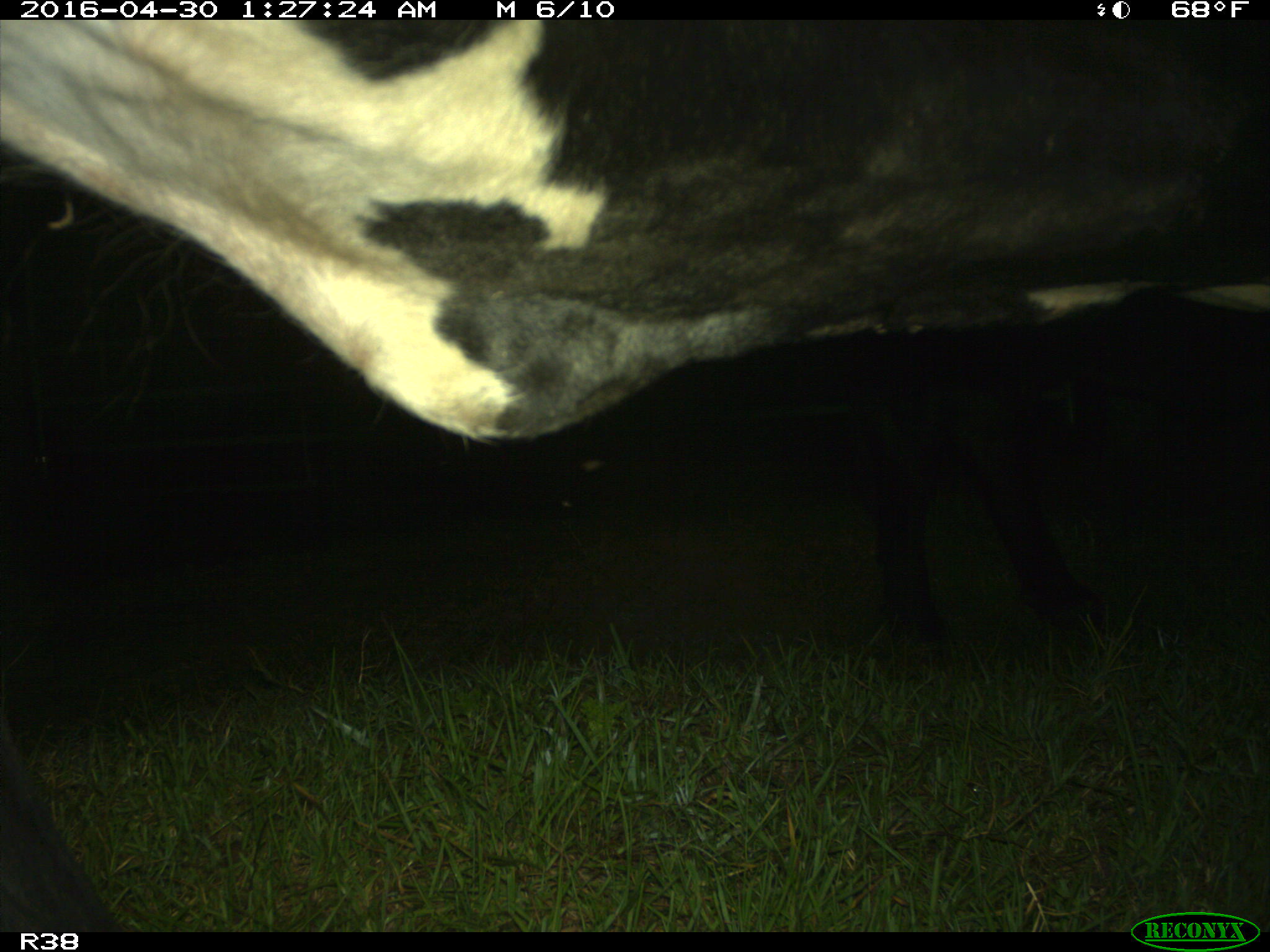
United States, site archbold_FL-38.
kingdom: Animalia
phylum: Chordata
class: Mammalia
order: Artiodactyla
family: Bovidae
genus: Bos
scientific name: Bos taurus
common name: domestic cow